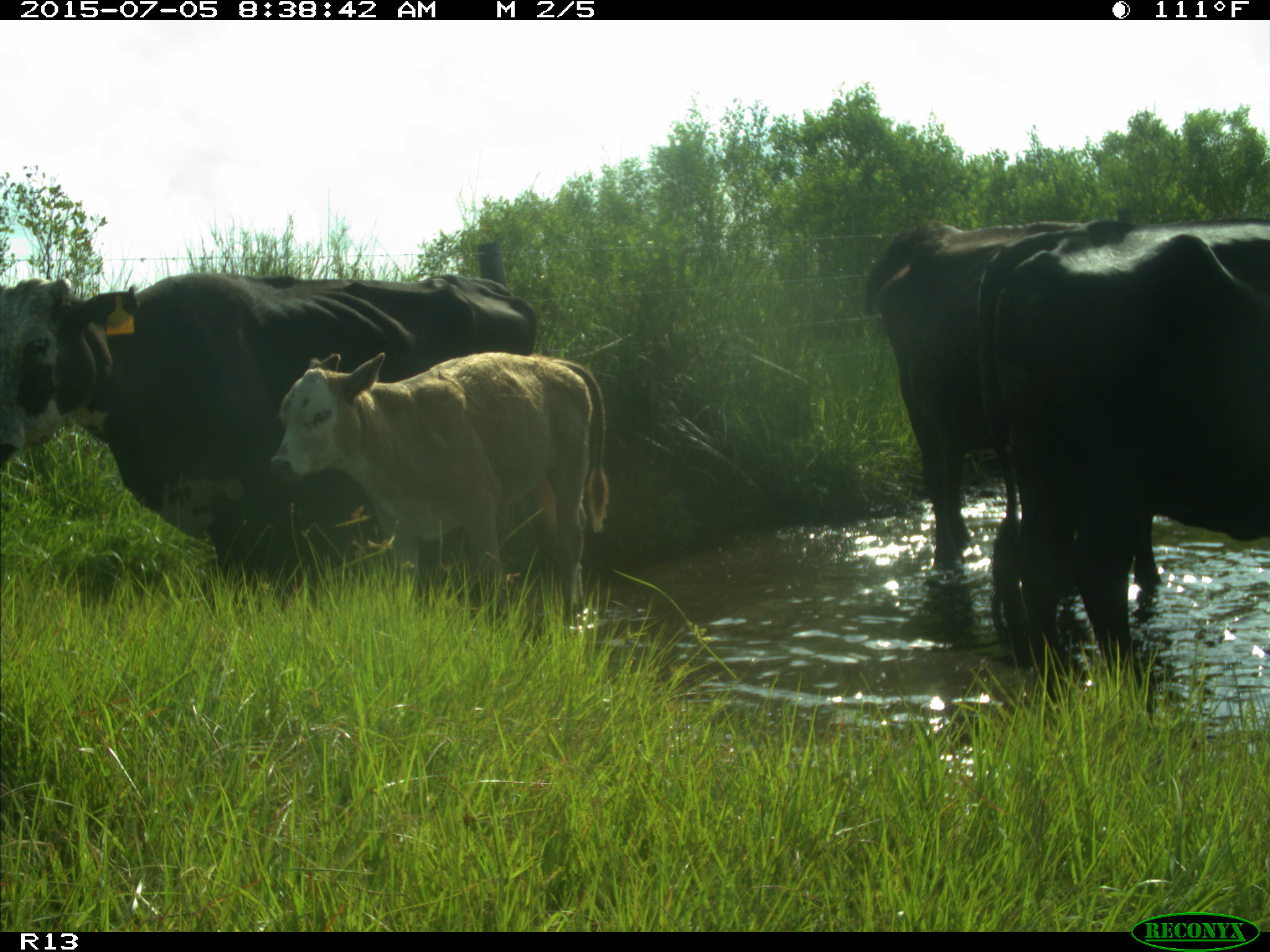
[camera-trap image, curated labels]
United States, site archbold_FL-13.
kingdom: Animalia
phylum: Chordata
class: Mammalia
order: Artiodactyla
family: Bovidae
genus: Bos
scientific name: Bos taurus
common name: domestic cow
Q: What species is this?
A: Bos taurus (domestic cow).